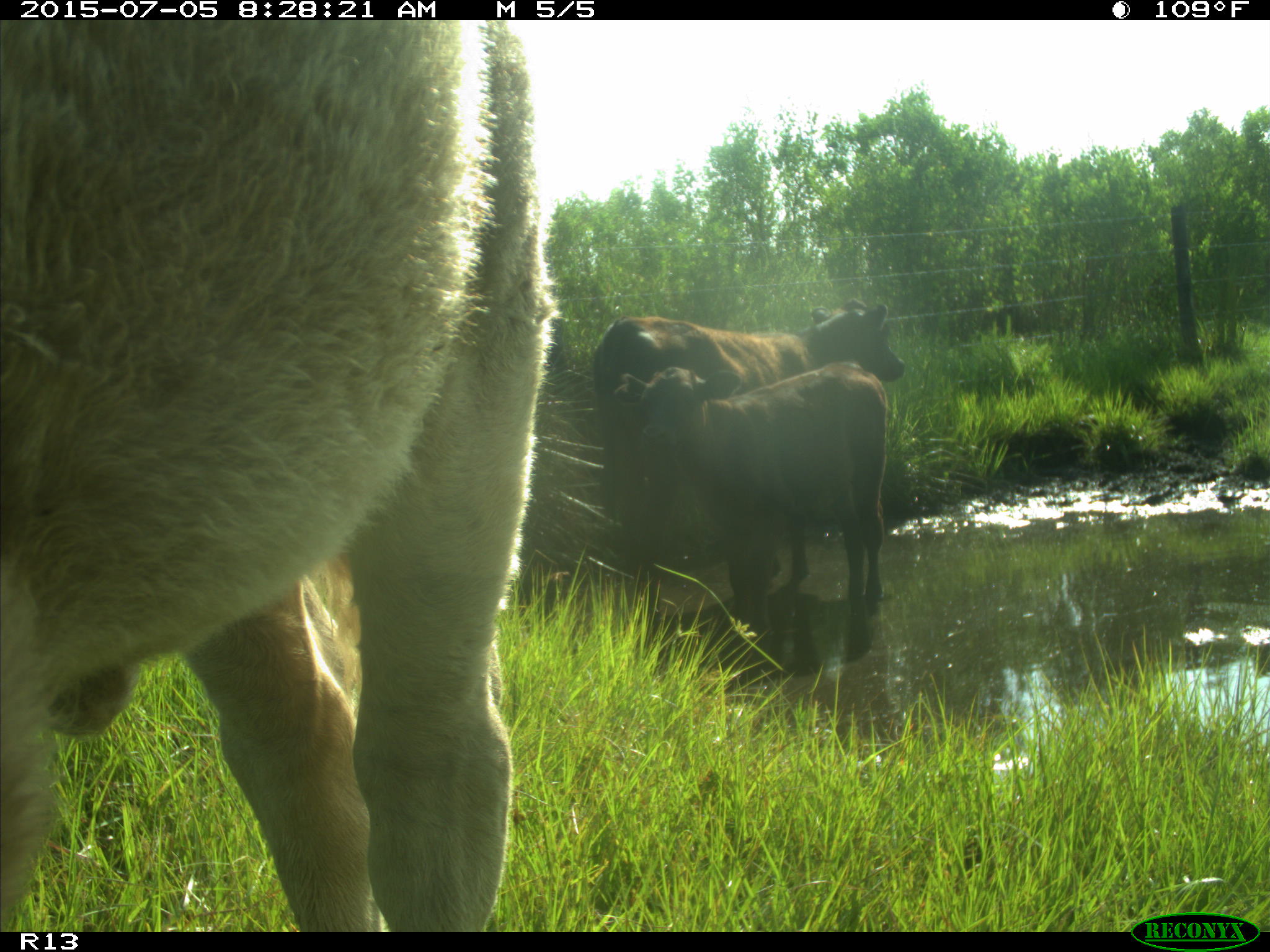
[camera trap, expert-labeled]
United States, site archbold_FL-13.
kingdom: Animalia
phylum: Chordata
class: Mammalia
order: Artiodactyla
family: Bovidae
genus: Bos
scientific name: Bos taurus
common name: domestic cow